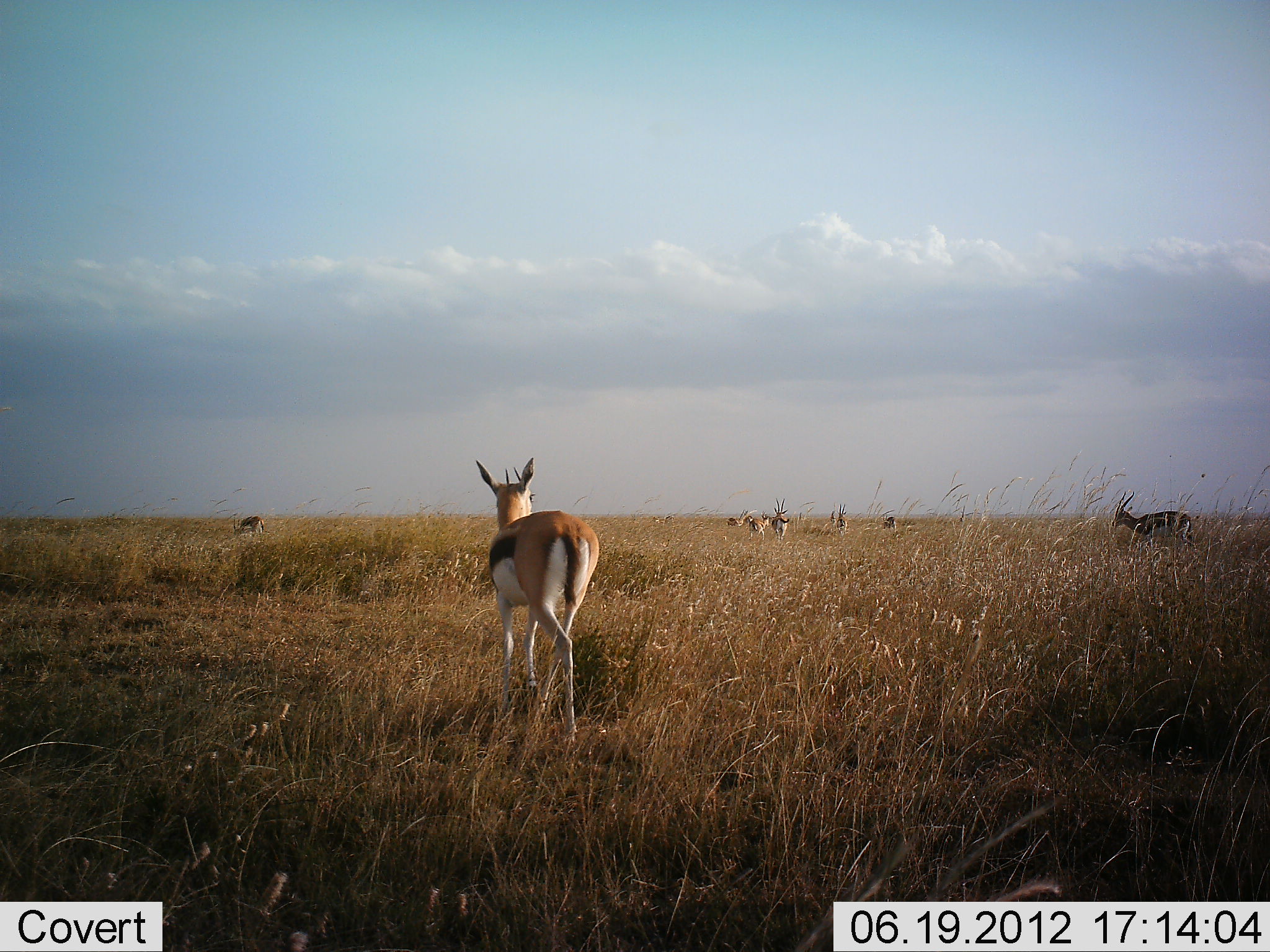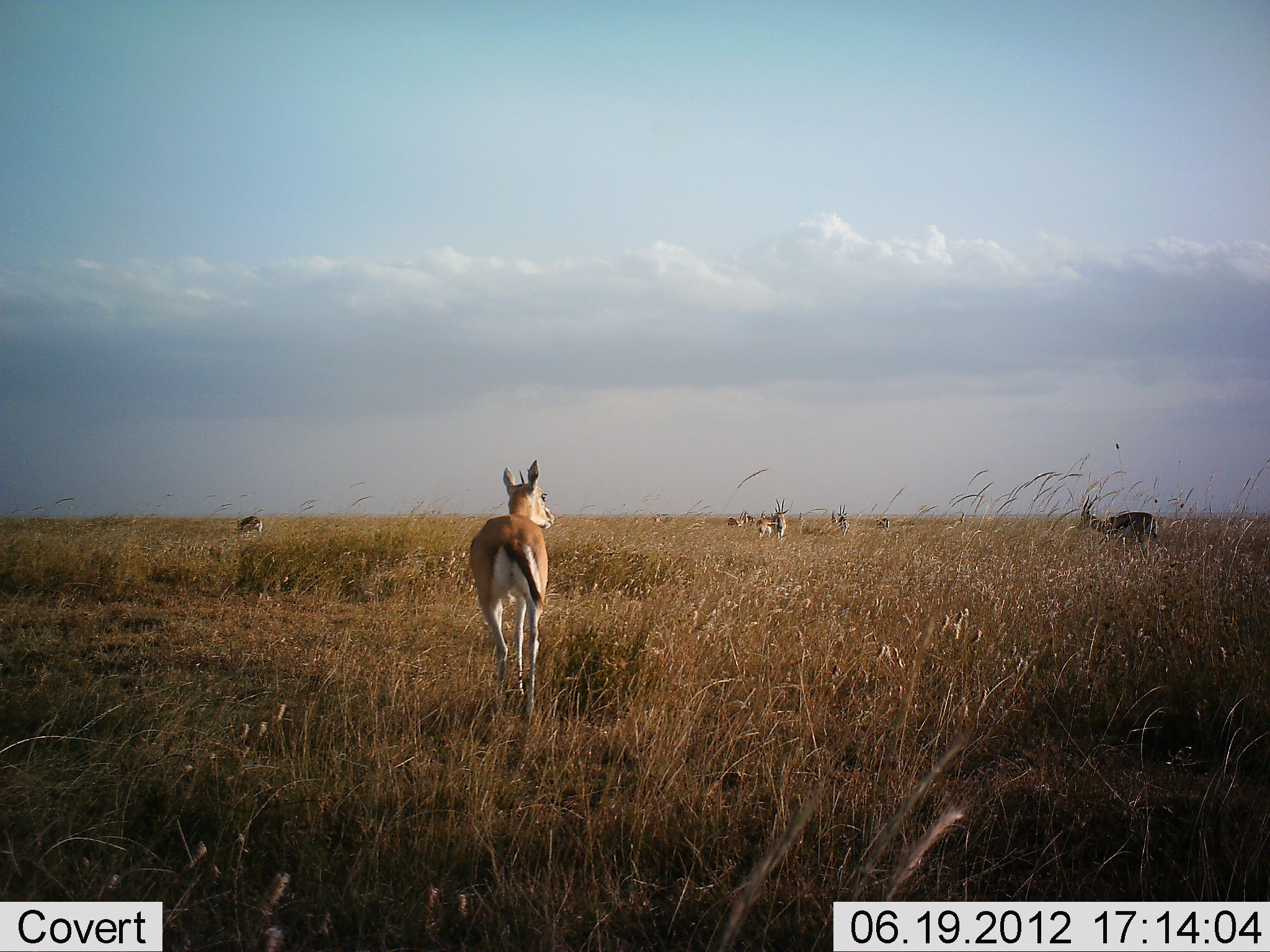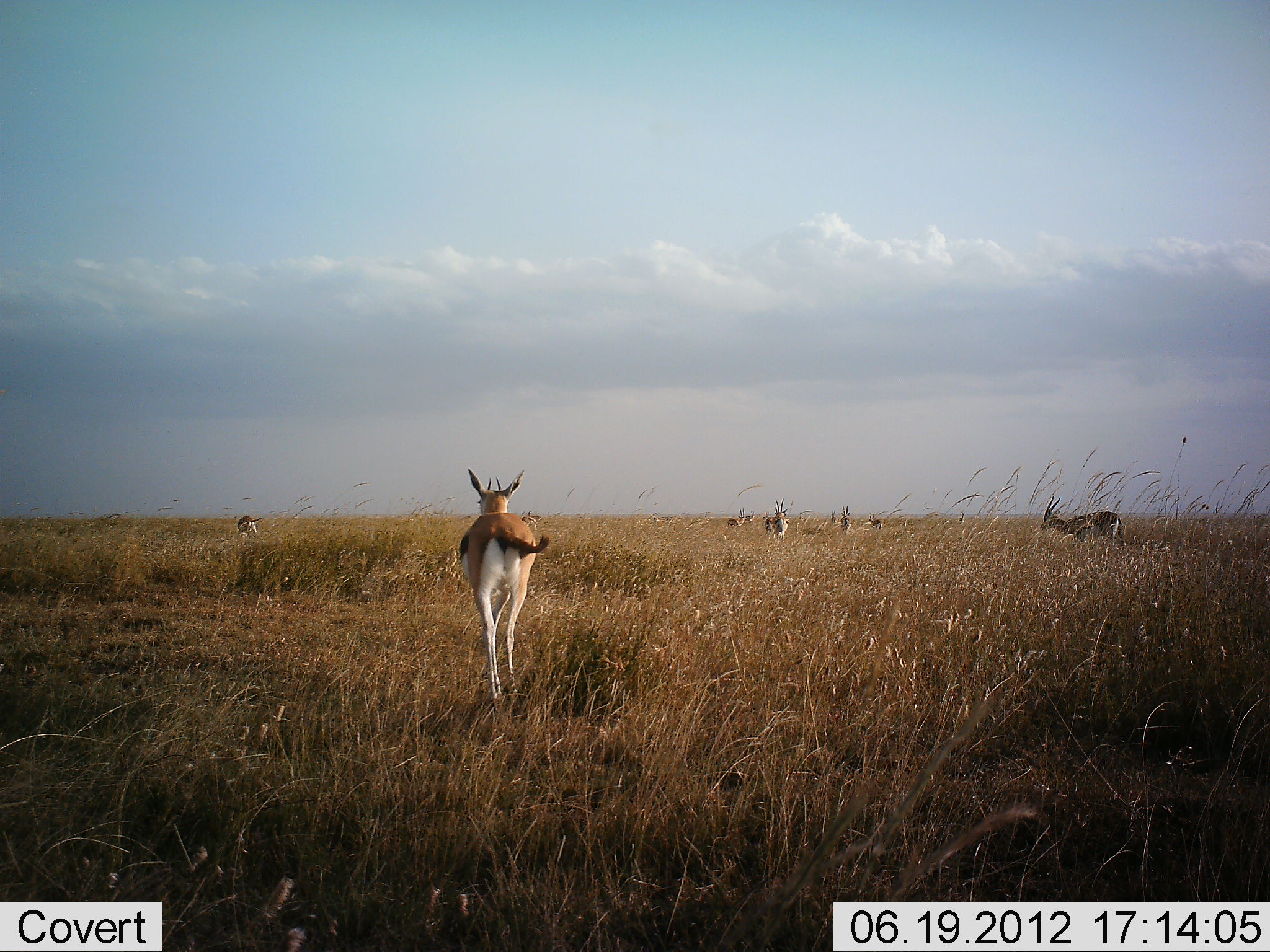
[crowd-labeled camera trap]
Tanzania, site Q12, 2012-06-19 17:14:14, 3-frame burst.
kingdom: Animalia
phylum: Chordata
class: Mammalia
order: Artiodactyla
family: Bovidae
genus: Eudorcas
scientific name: Eudorcas thomsonii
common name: thomson's gazelle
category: gazellethomsons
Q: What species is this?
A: Gazellethomsons (thomson's gazelle) (Eudorcas thomsonii).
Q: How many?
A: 9.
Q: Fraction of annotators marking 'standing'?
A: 40%.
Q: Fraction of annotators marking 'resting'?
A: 0%.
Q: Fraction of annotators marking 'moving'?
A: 90%.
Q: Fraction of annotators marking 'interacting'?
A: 0%.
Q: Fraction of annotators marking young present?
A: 0%.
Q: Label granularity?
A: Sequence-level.